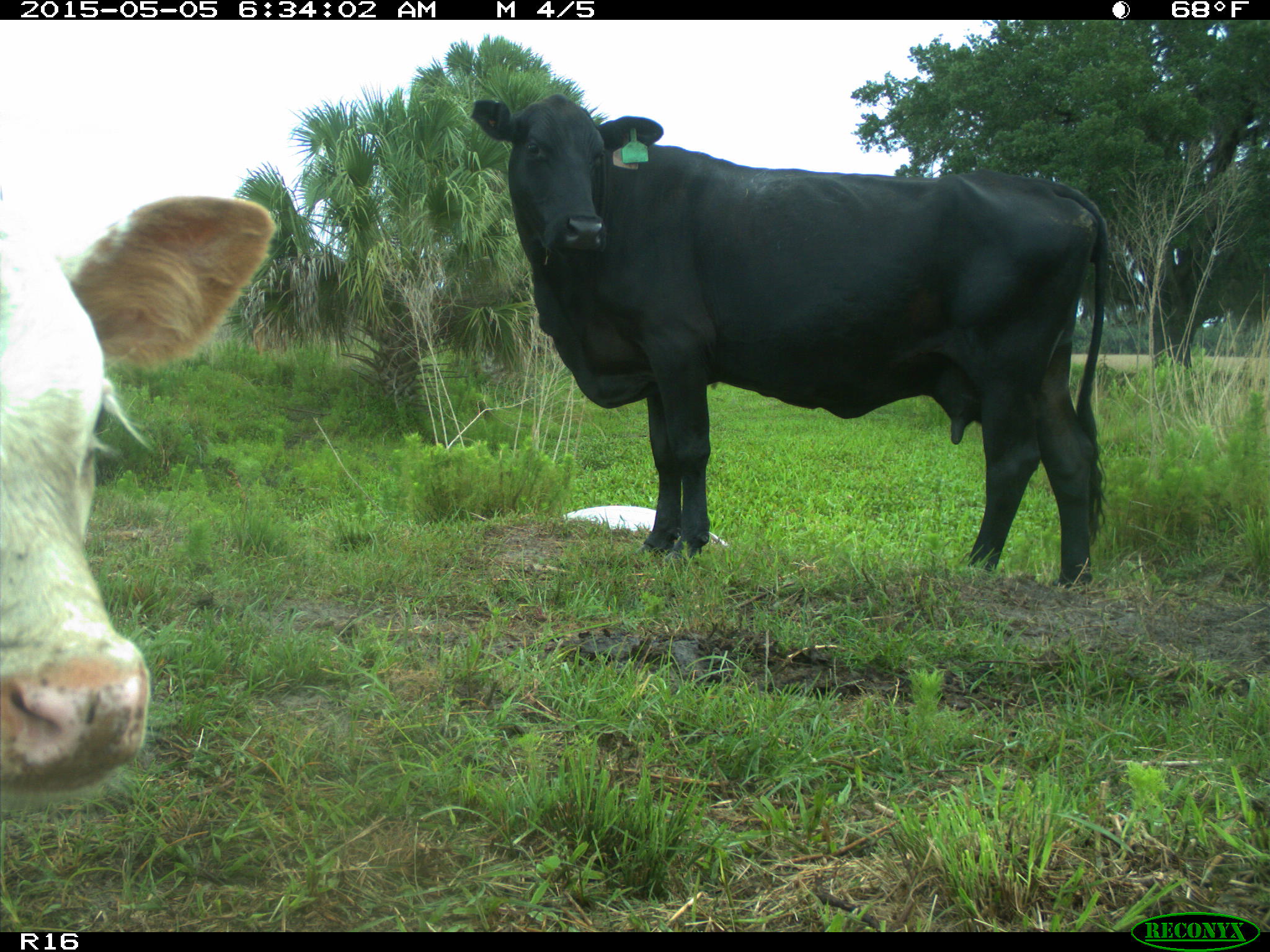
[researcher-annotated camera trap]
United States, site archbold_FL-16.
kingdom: Animalia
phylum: Chordata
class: Mammalia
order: Artiodactyla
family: Bovidae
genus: Bos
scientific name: Bos taurus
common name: domestic cow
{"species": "Bos taurus (domestic cow)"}